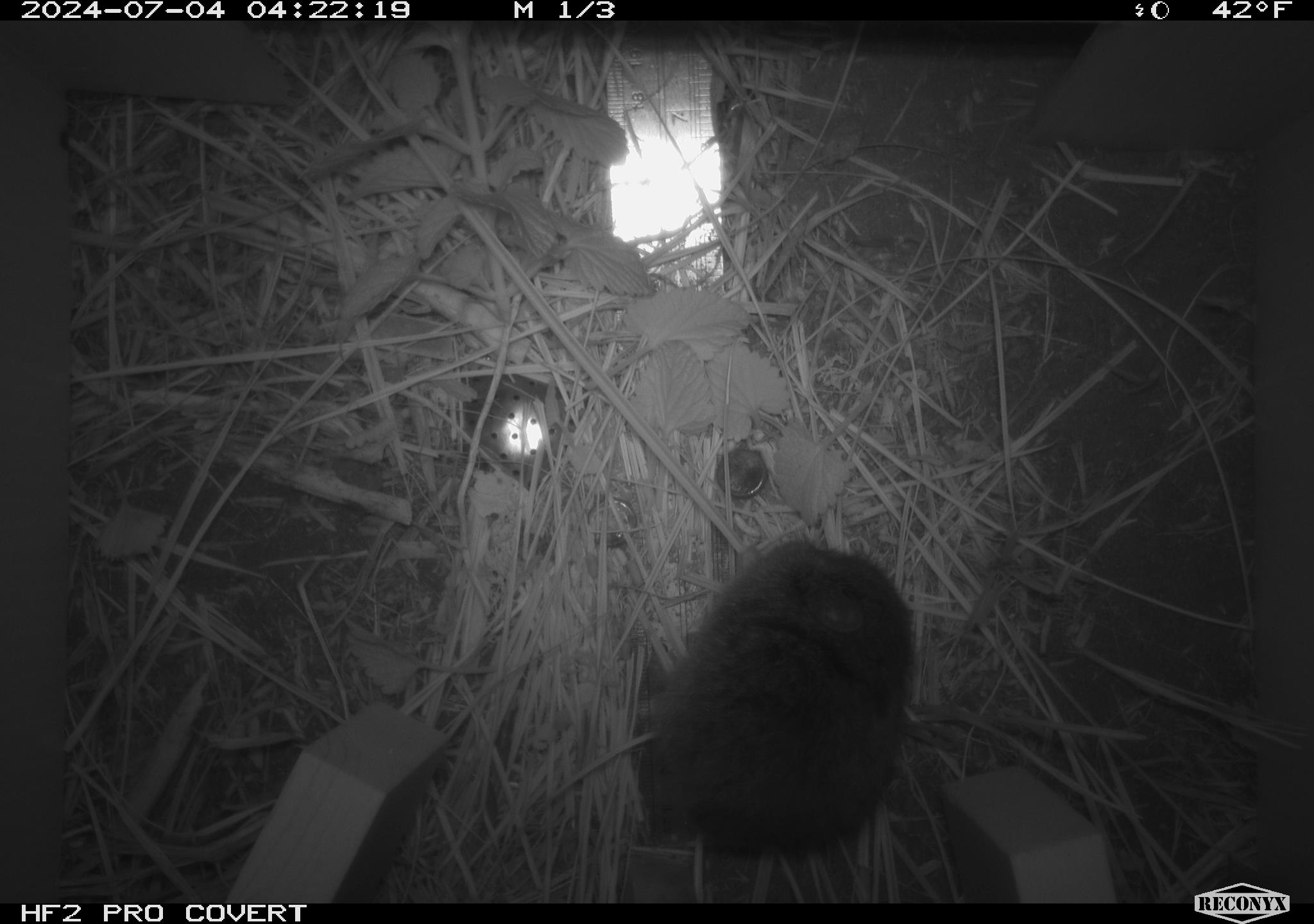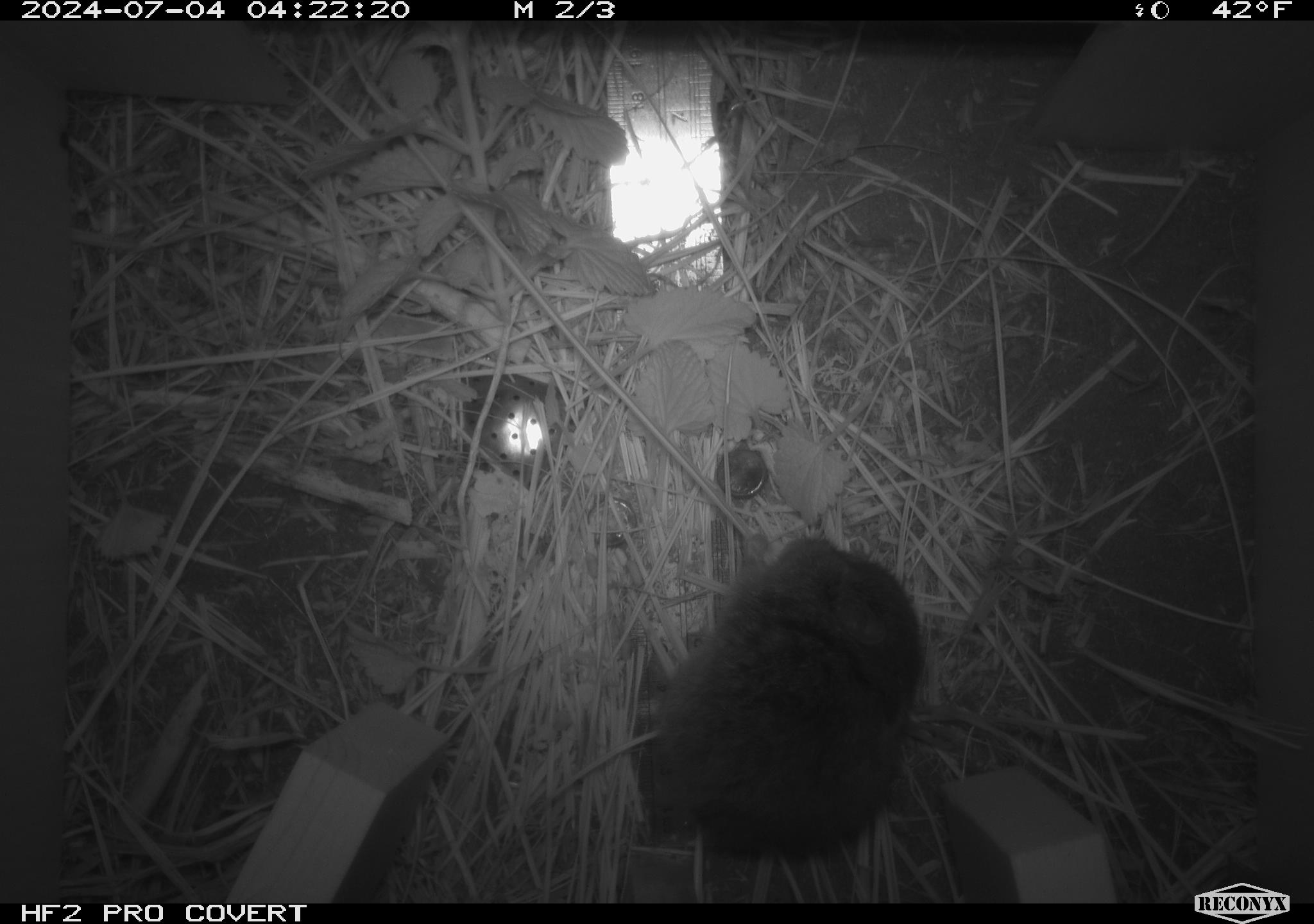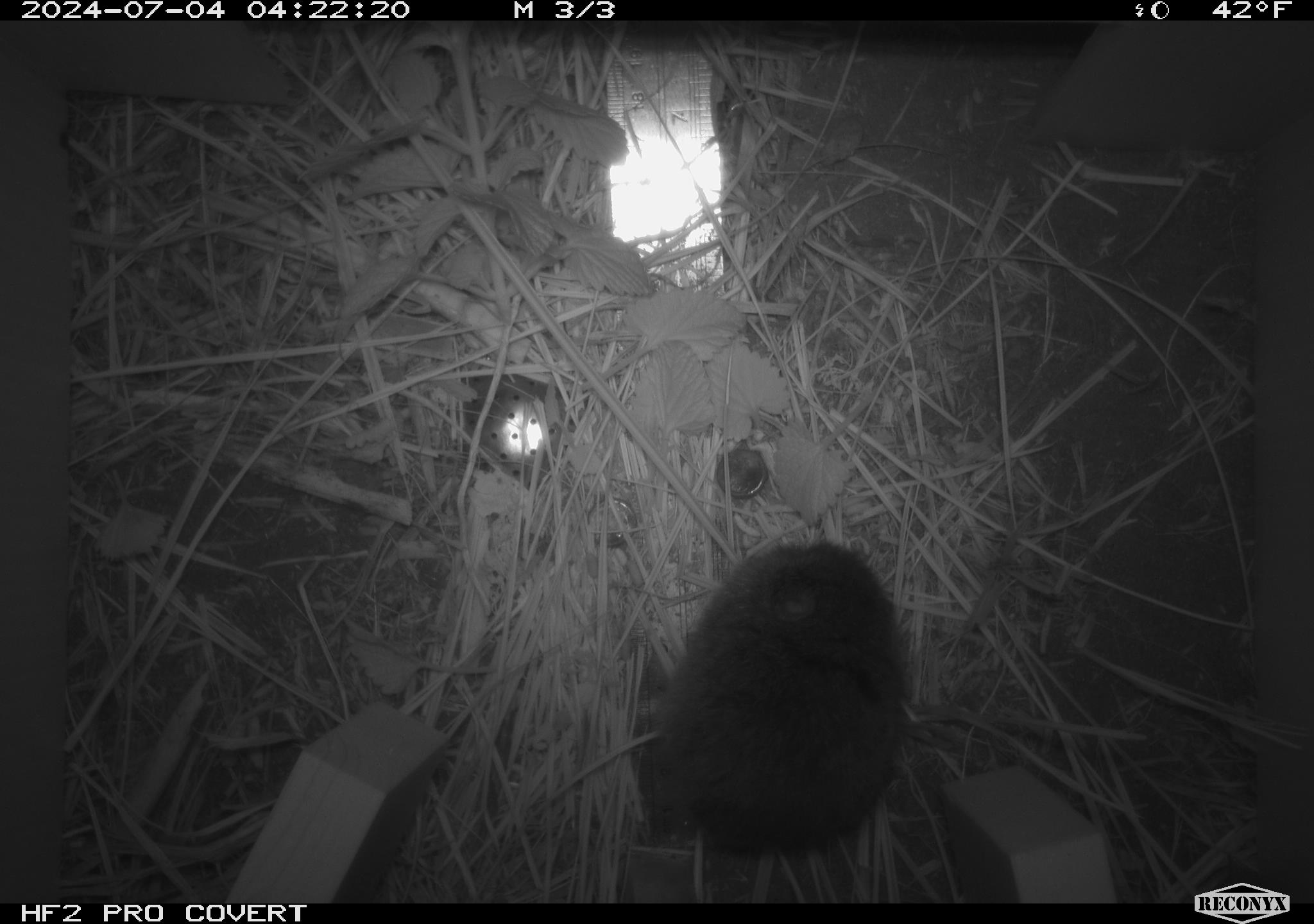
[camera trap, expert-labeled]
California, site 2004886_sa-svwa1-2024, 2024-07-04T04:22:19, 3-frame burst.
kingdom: Animalia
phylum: Chordata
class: Mammalia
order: Rodentia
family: Cricetidae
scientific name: Arvicolinae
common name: voles, lemmings, and muskrats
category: arvicolinae subfamily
Arvicolinae subfamily (voles, lemmings, and muskrats) (Arvicolinae).